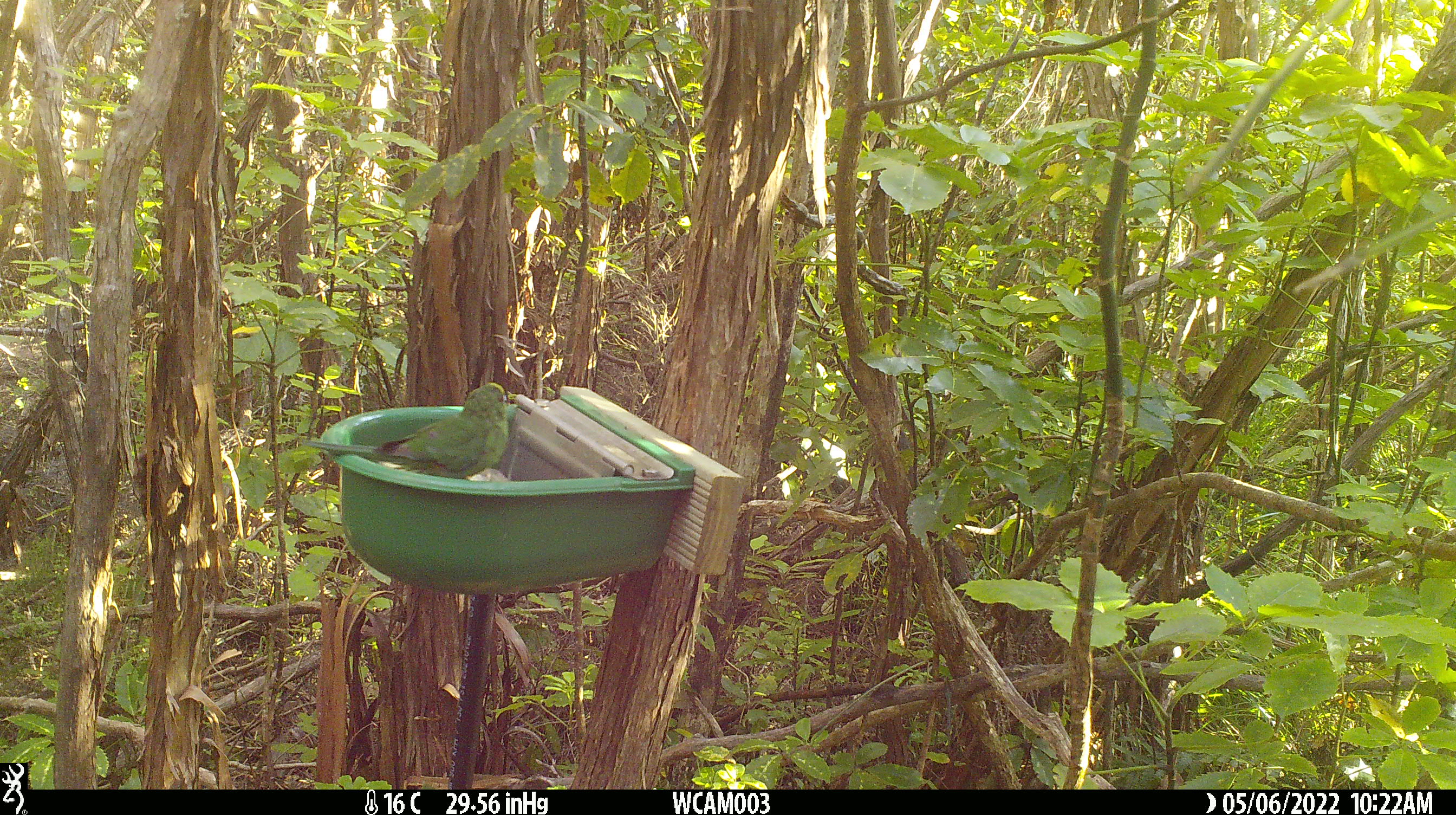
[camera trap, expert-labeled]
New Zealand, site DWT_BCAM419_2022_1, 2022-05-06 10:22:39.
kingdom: Animalia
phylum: Chordata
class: Aves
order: Psittaciformes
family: Psittaculidae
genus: Cyanoramphus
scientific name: Cyanoramphus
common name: parakeet